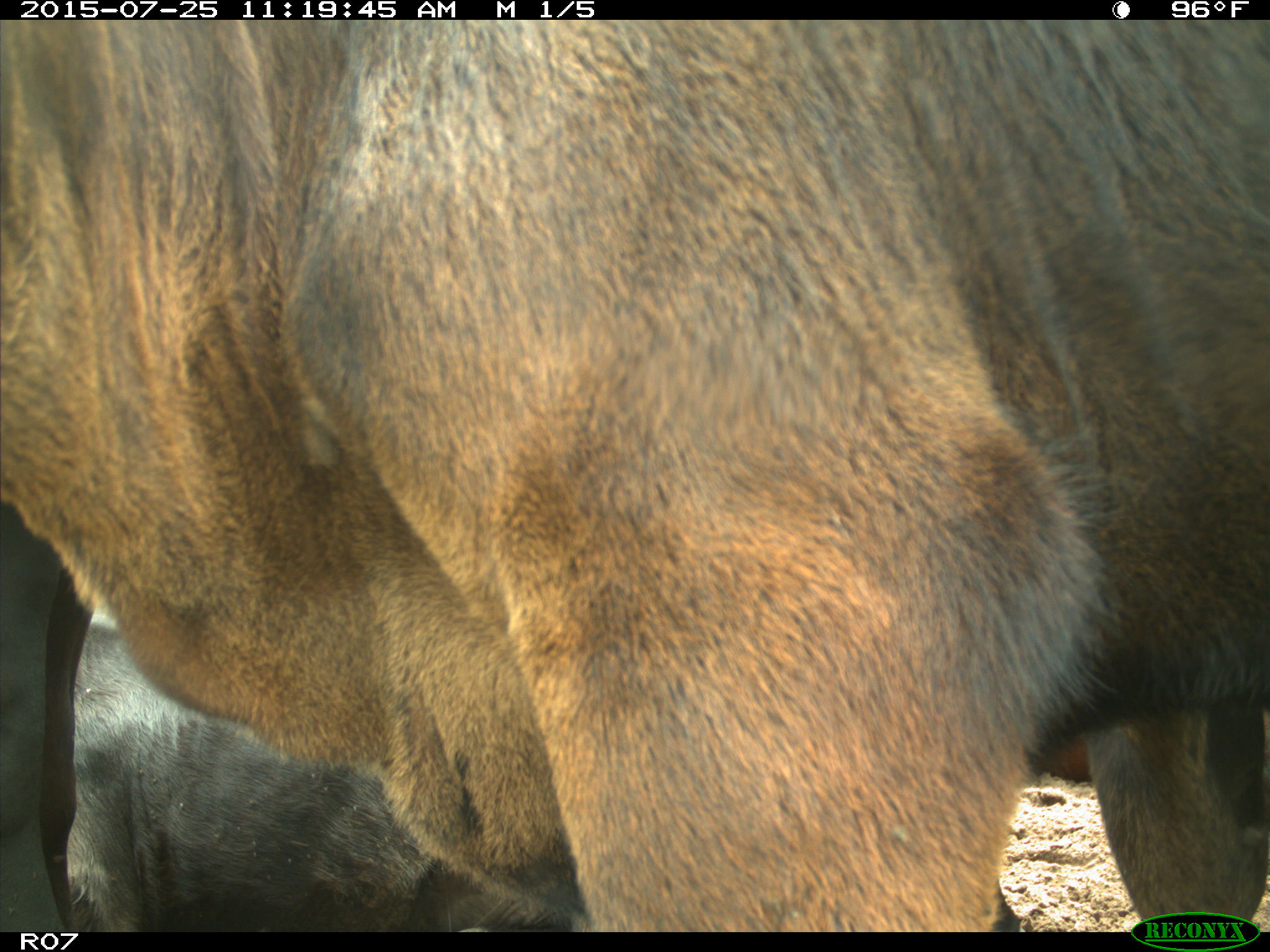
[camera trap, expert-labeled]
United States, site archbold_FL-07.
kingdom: Animalia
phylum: Chordata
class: Mammalia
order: Artiodactyla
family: Bovidae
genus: Bos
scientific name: Bos taurus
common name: domestic cow